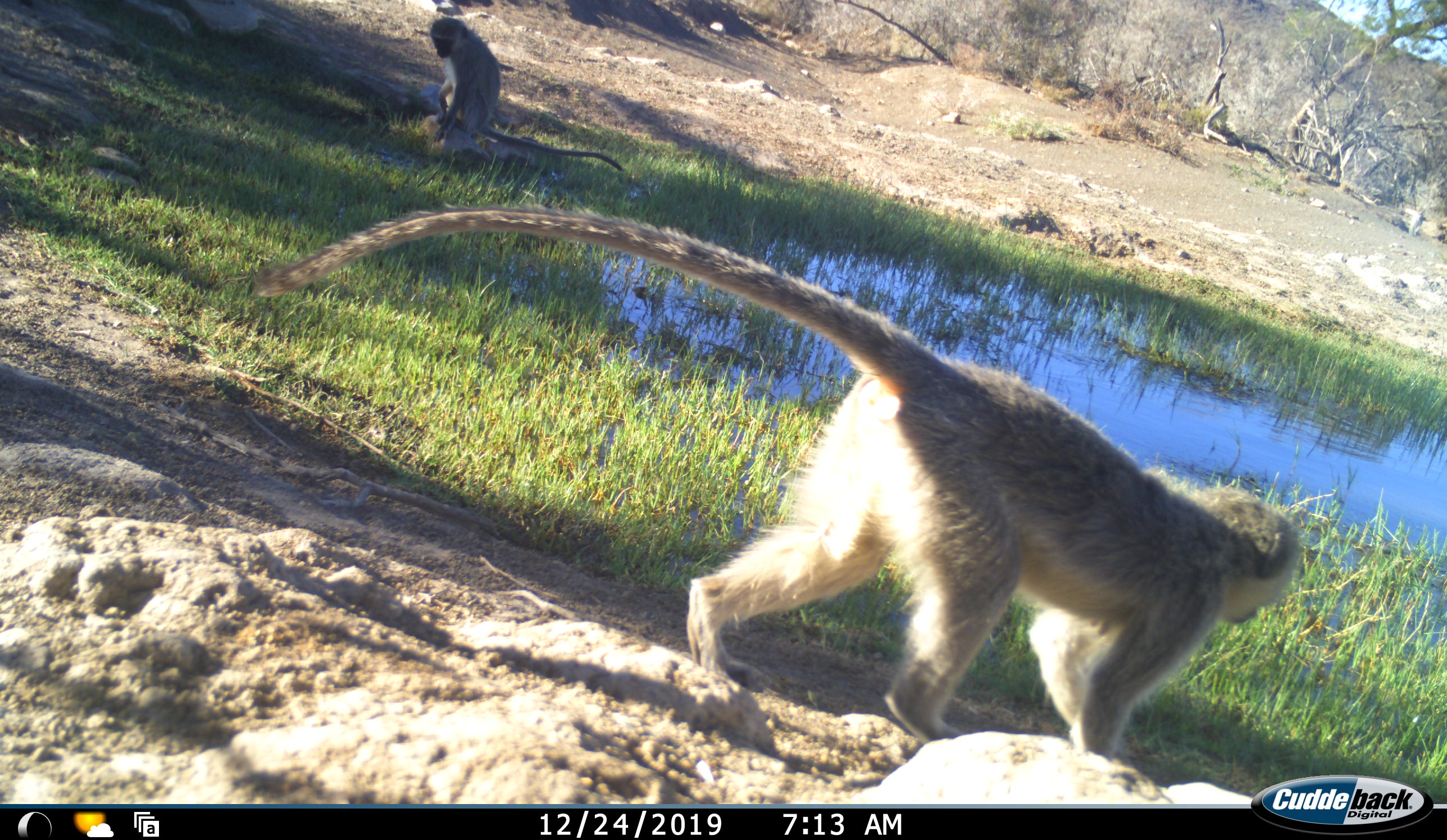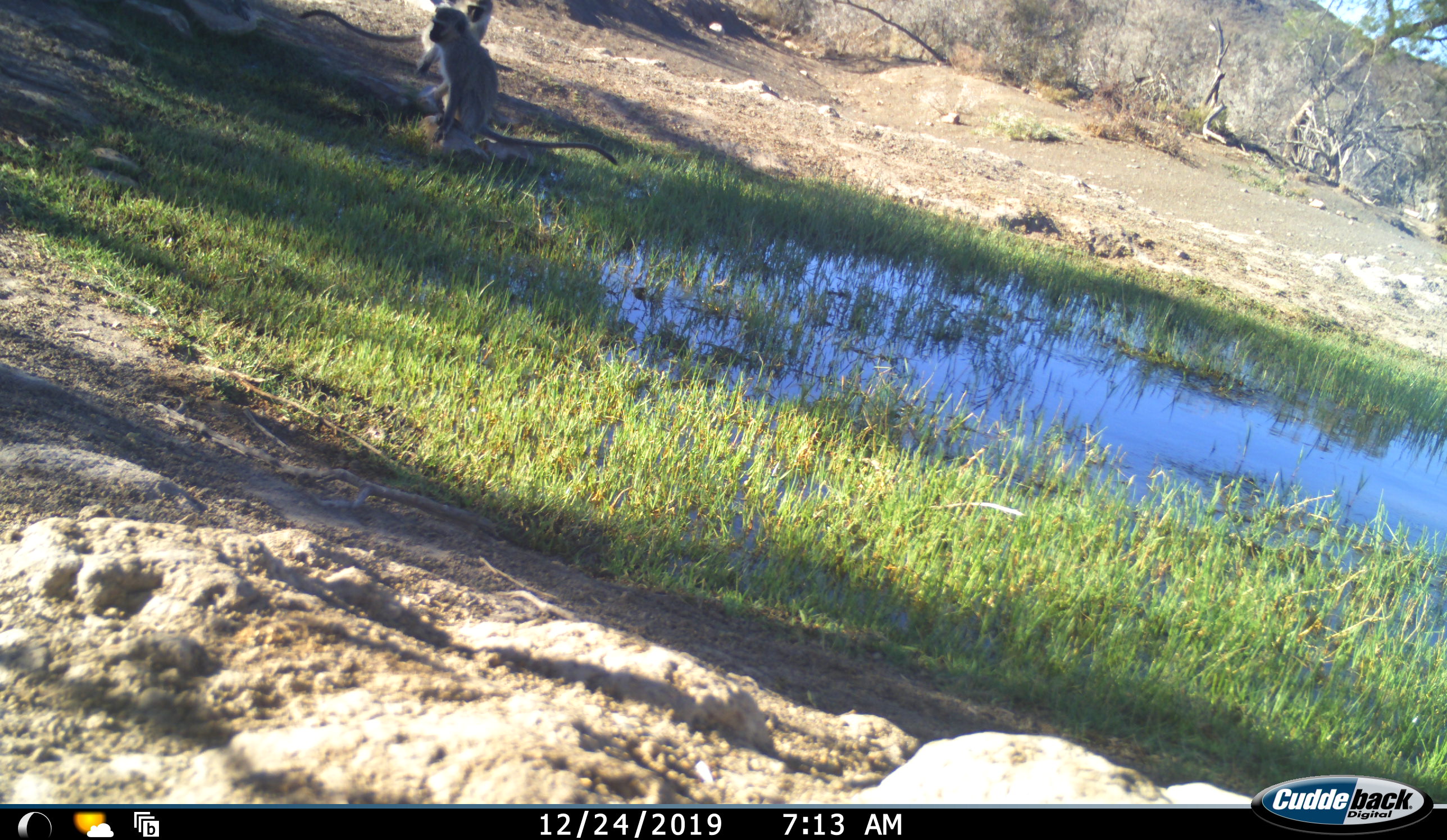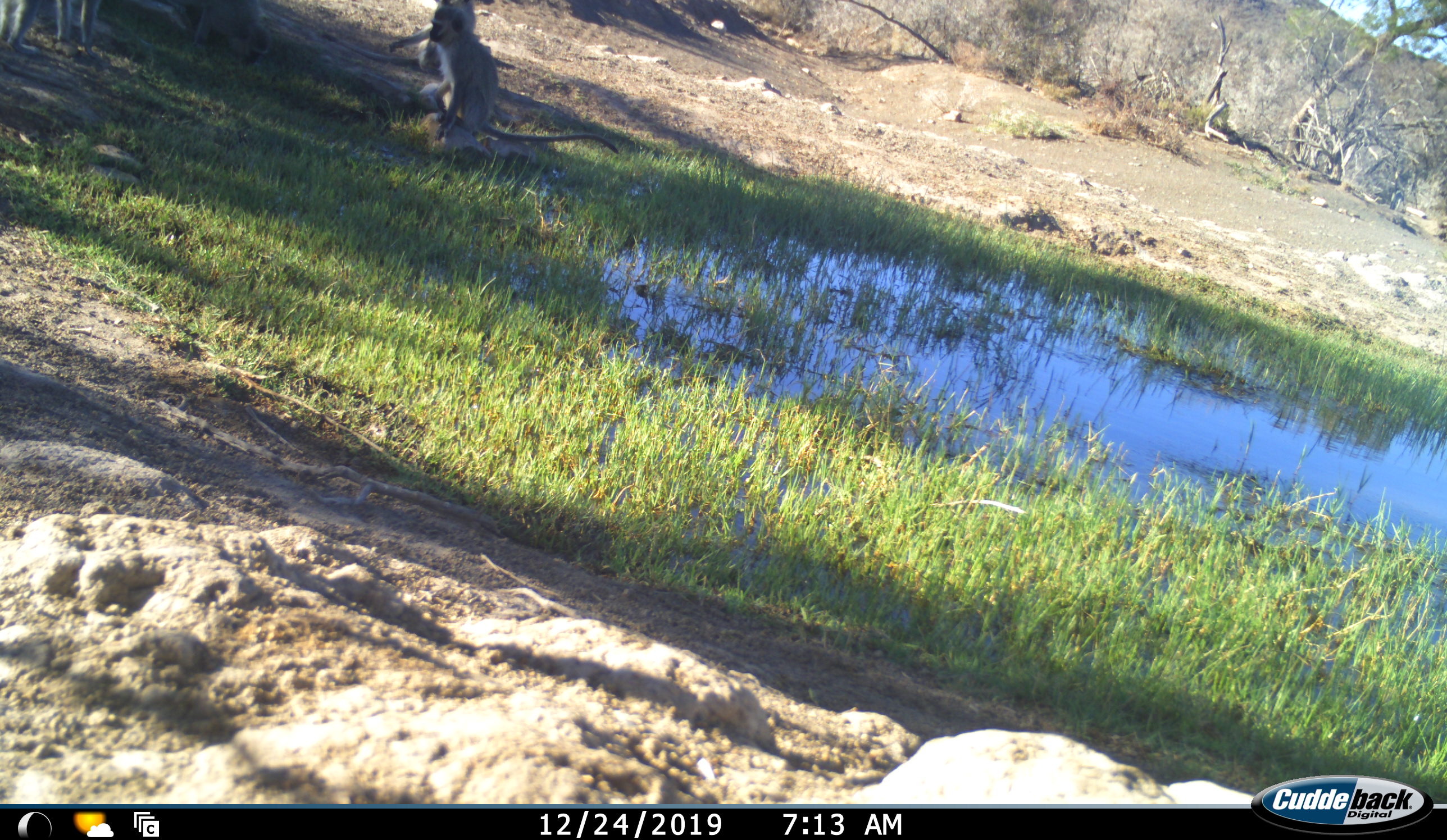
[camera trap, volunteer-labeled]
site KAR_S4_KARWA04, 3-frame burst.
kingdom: Animalia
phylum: Chordata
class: Mammalia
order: Primates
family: Cercopithecidae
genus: Chlorocebus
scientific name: Chlorocebus pygerythrus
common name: vervet monkey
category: monkeyvervet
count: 4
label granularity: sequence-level